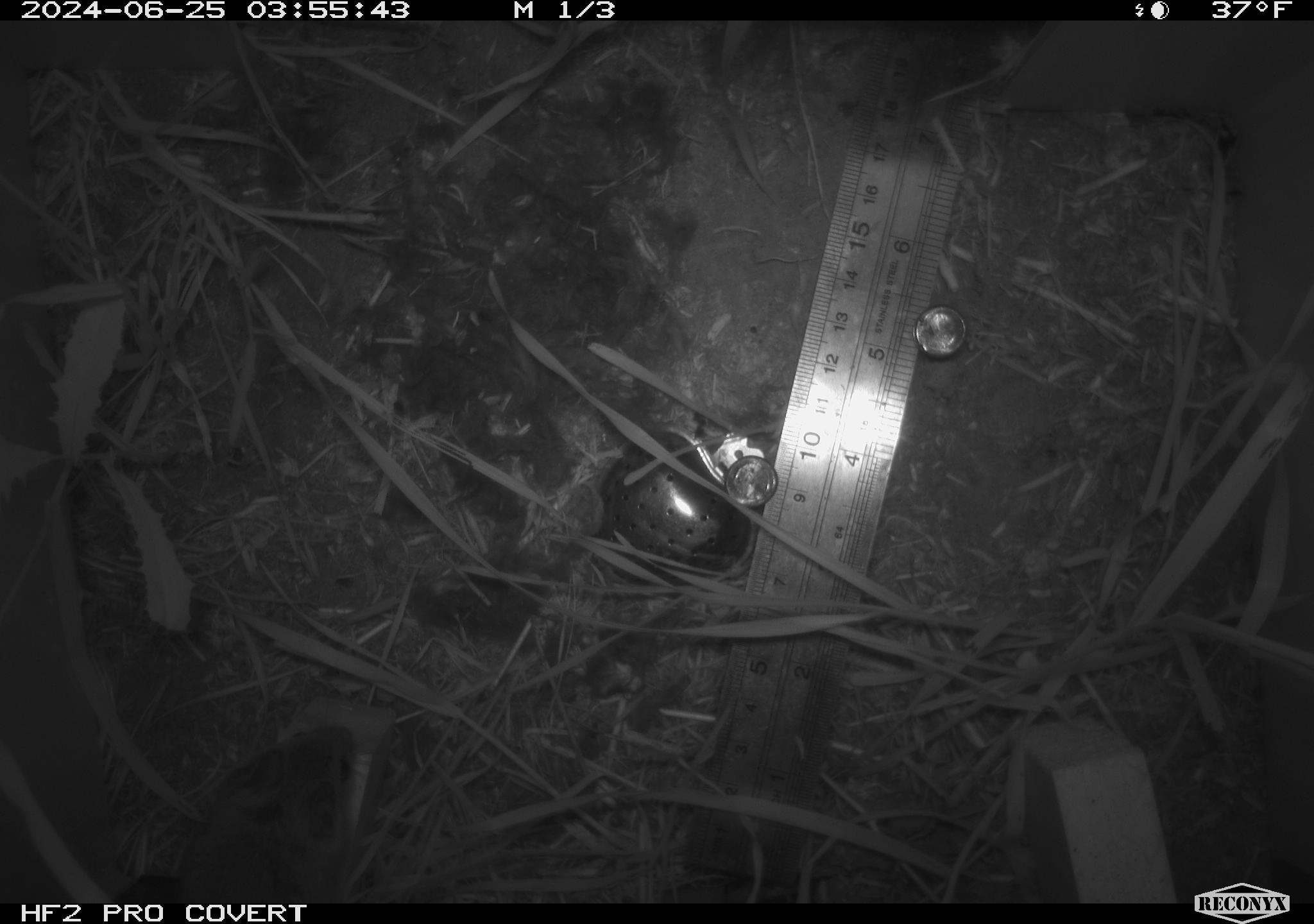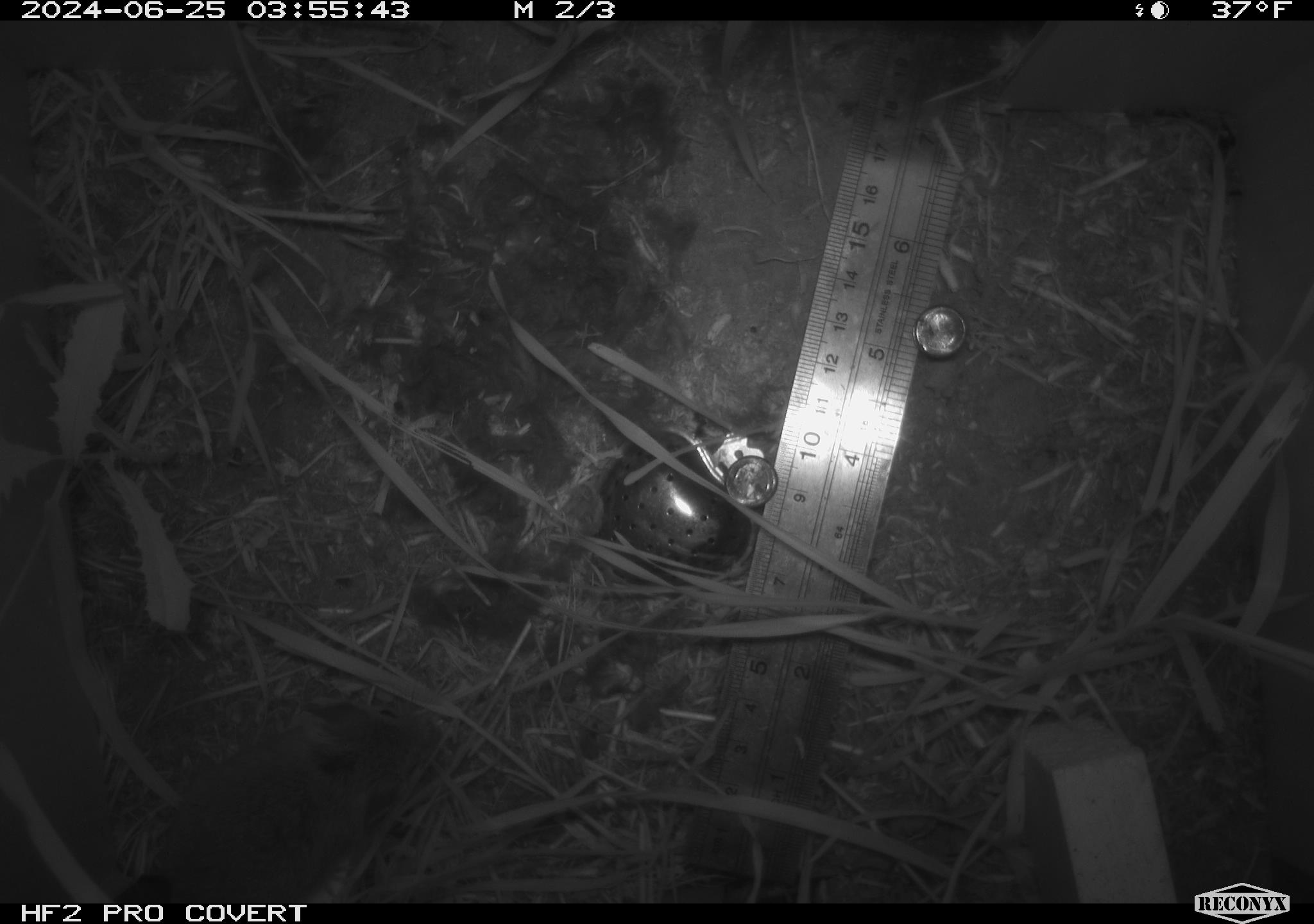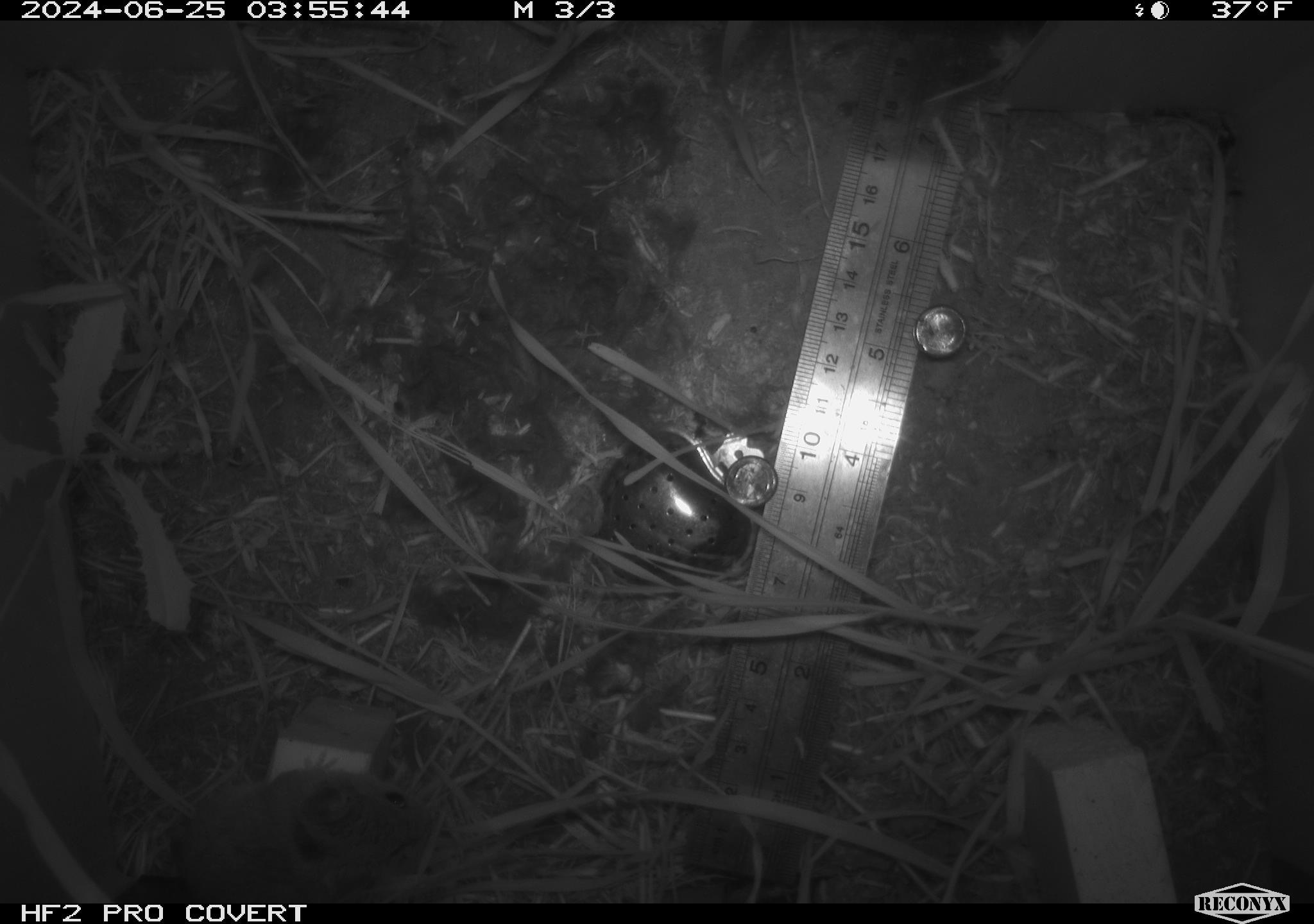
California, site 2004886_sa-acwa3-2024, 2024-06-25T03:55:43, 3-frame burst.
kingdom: Animalia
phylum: Chordata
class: Mammalia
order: Rodentia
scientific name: Rodentia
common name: mouse species